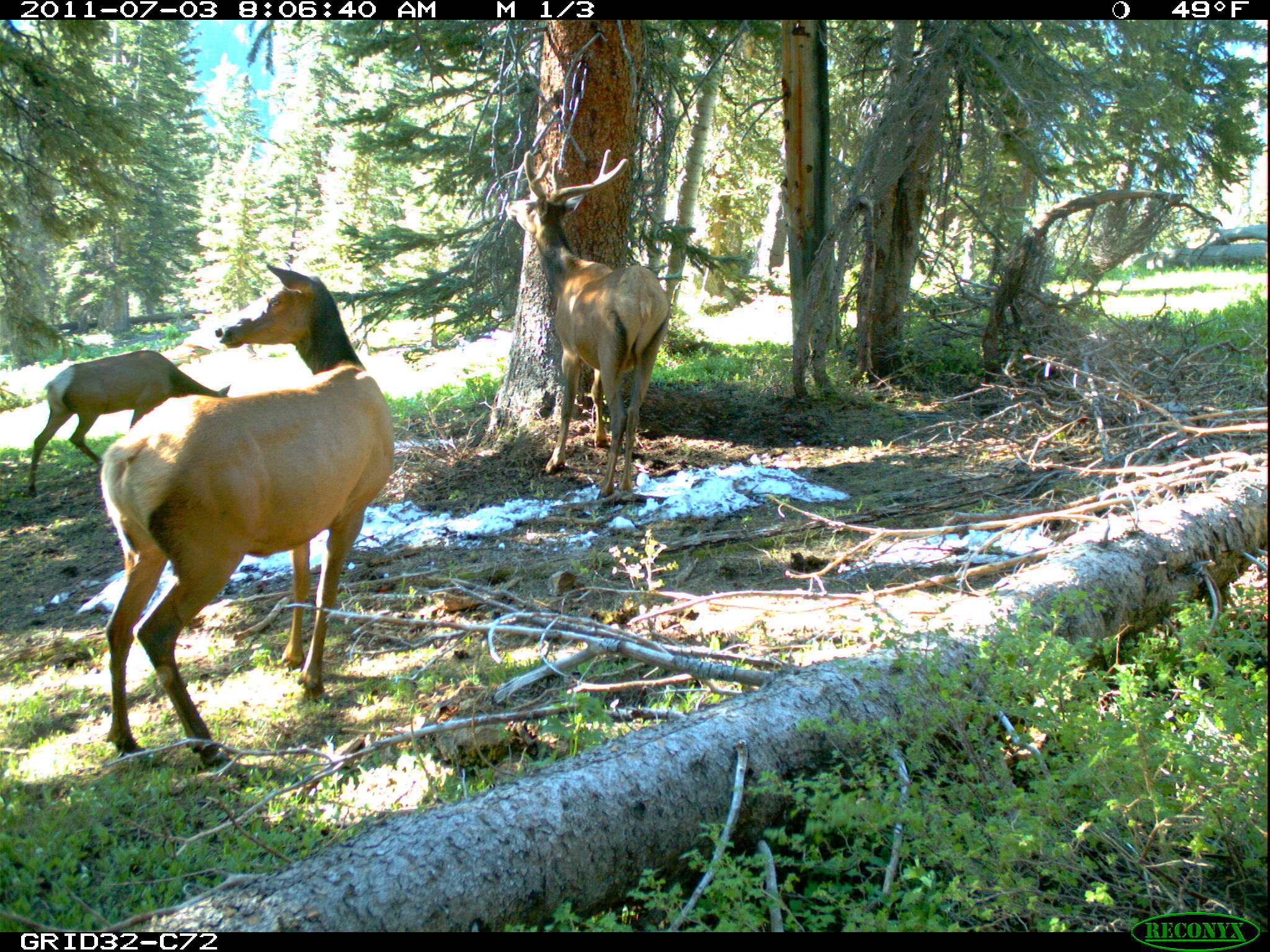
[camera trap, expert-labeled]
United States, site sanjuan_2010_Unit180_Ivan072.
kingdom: Animalia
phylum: Chordata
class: Mammalia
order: Artiodactyla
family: Cervidae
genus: Cervus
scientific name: Cervus elaphus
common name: red deer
Cervus elaphus (red deer).